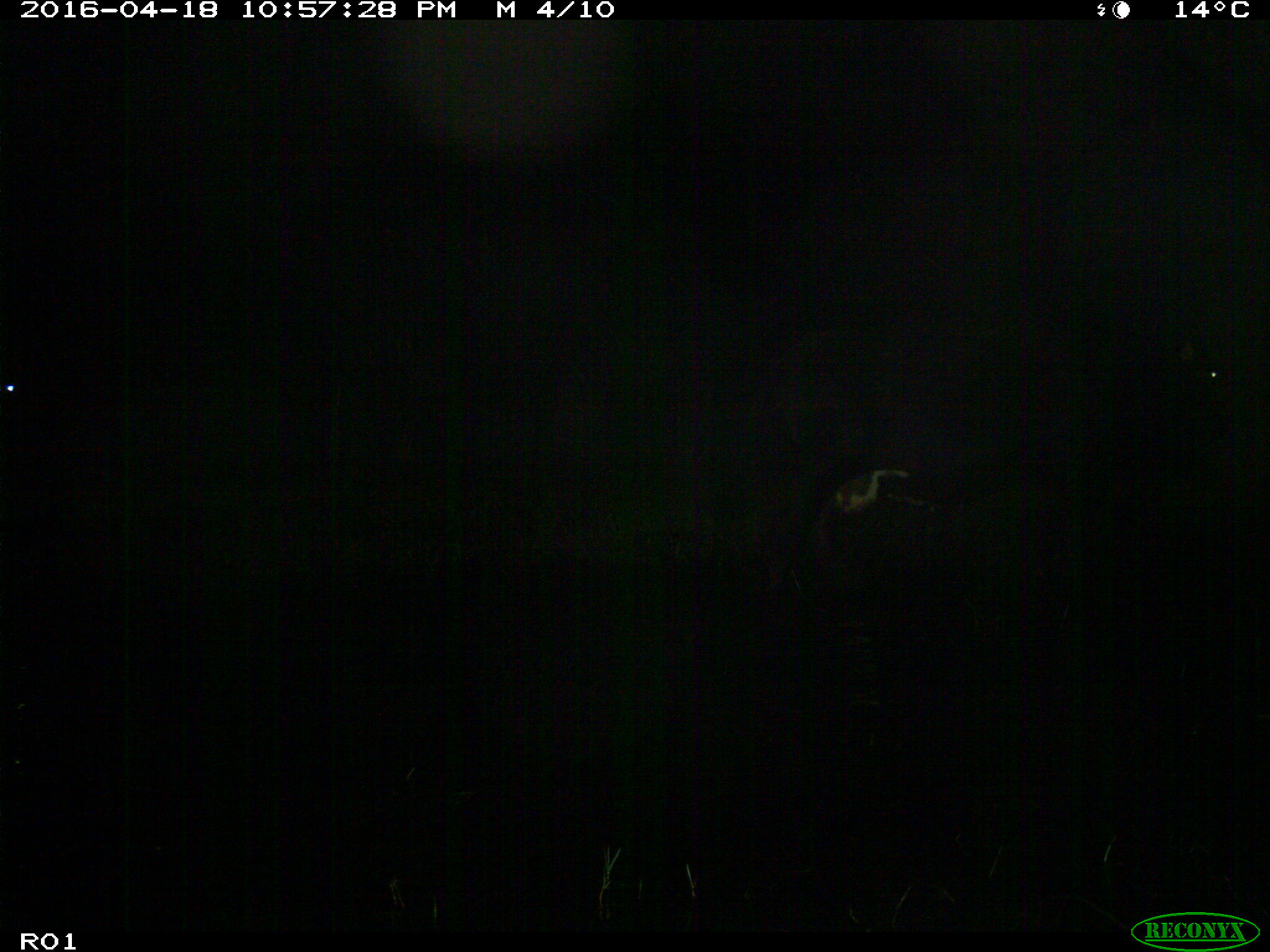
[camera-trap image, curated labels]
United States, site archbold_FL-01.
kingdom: Animalia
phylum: Chordata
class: Mammalia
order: Artiodactyla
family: Bovidae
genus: Bos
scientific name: Bos taurus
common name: domestic cow